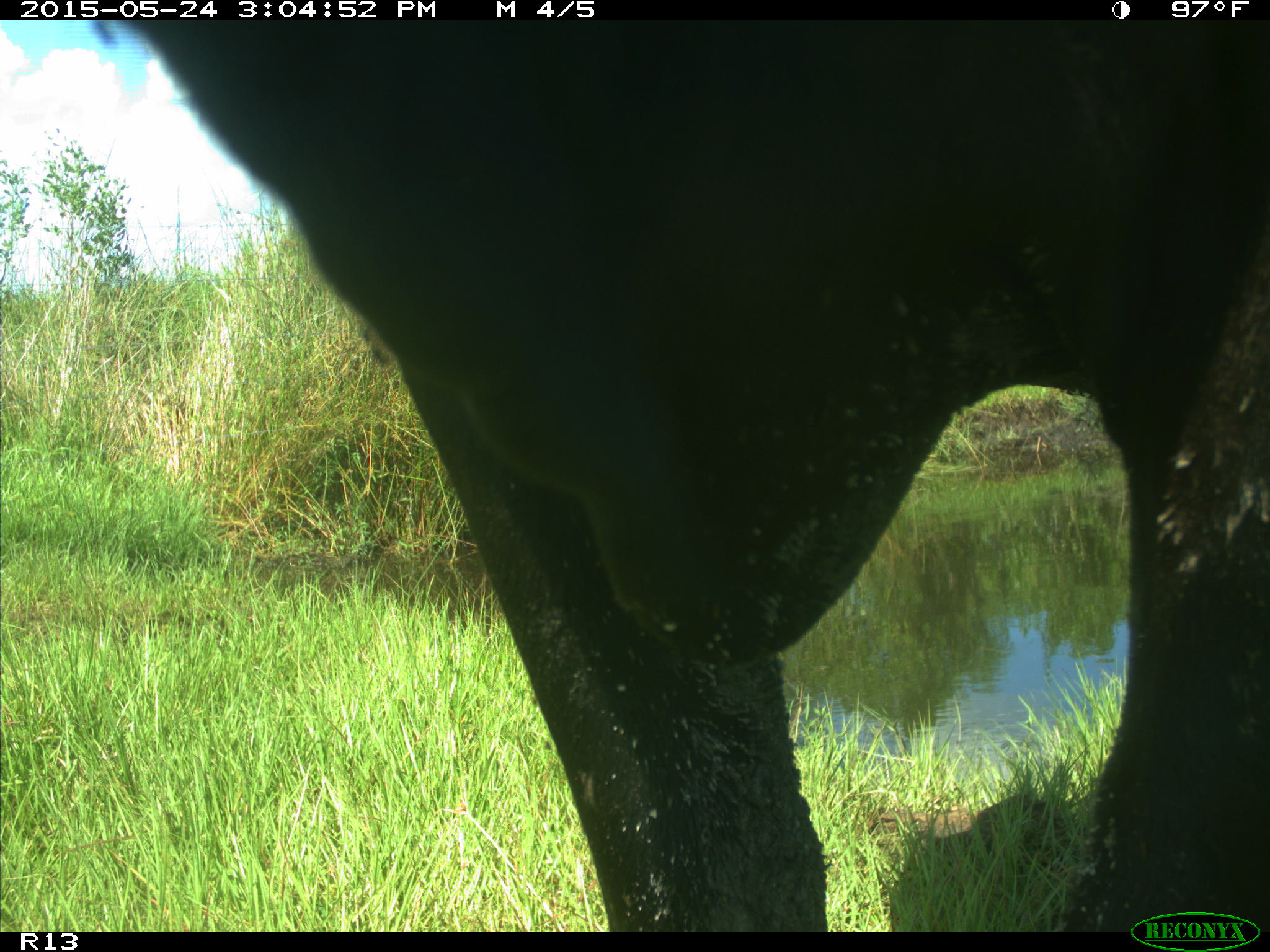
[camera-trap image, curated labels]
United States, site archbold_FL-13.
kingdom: Animalia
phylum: Chordata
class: Mammalia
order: Artiodactyla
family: Bovidae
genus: Bos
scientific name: Bos taurus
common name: domestic cow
Bos taurus (domestic cow).